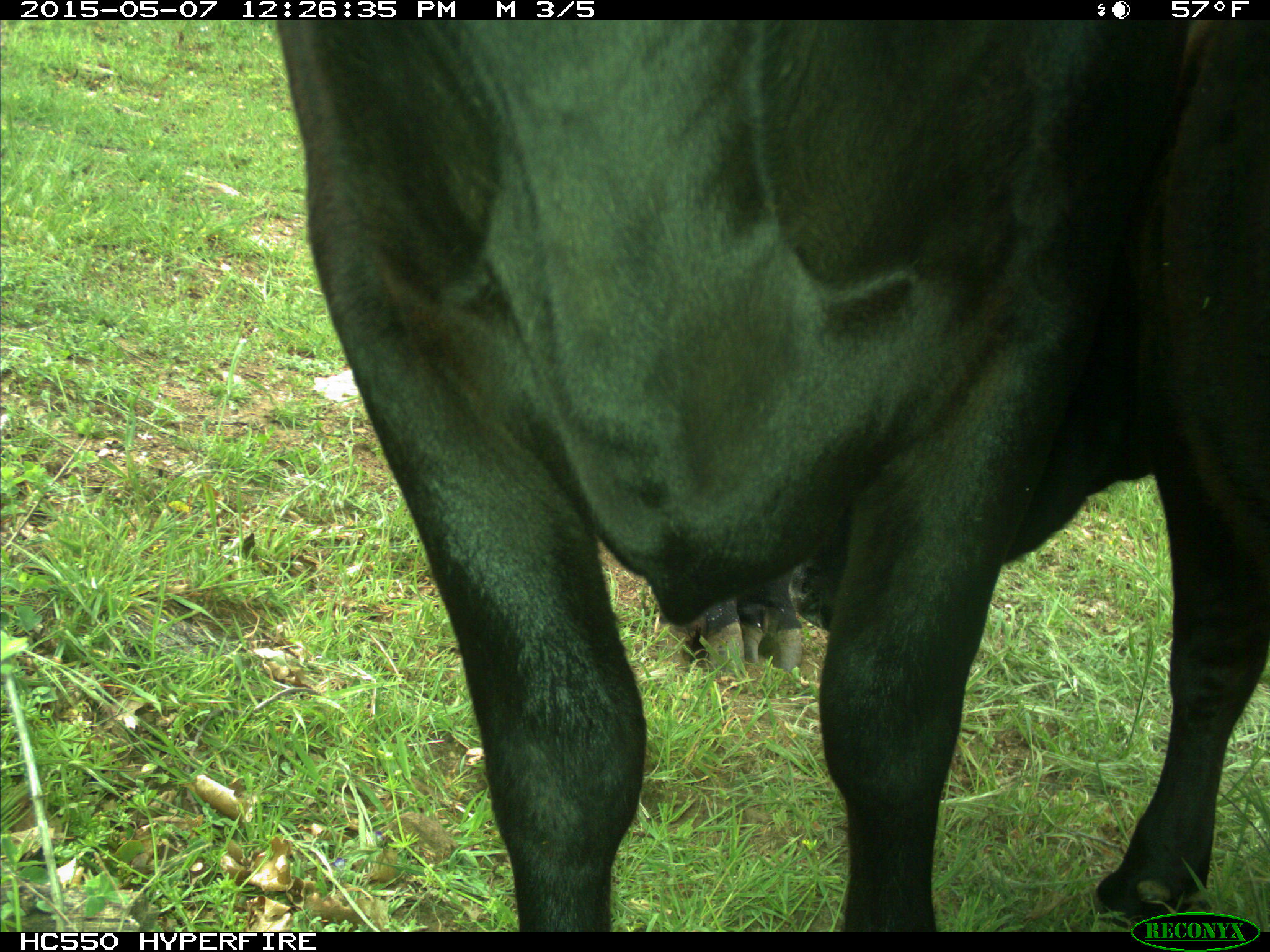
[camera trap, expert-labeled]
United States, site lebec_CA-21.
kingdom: Animalia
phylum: Chordata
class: Mammalia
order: Artiodactyla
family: Bovidae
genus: Bos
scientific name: Bos taurus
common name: domestic cow